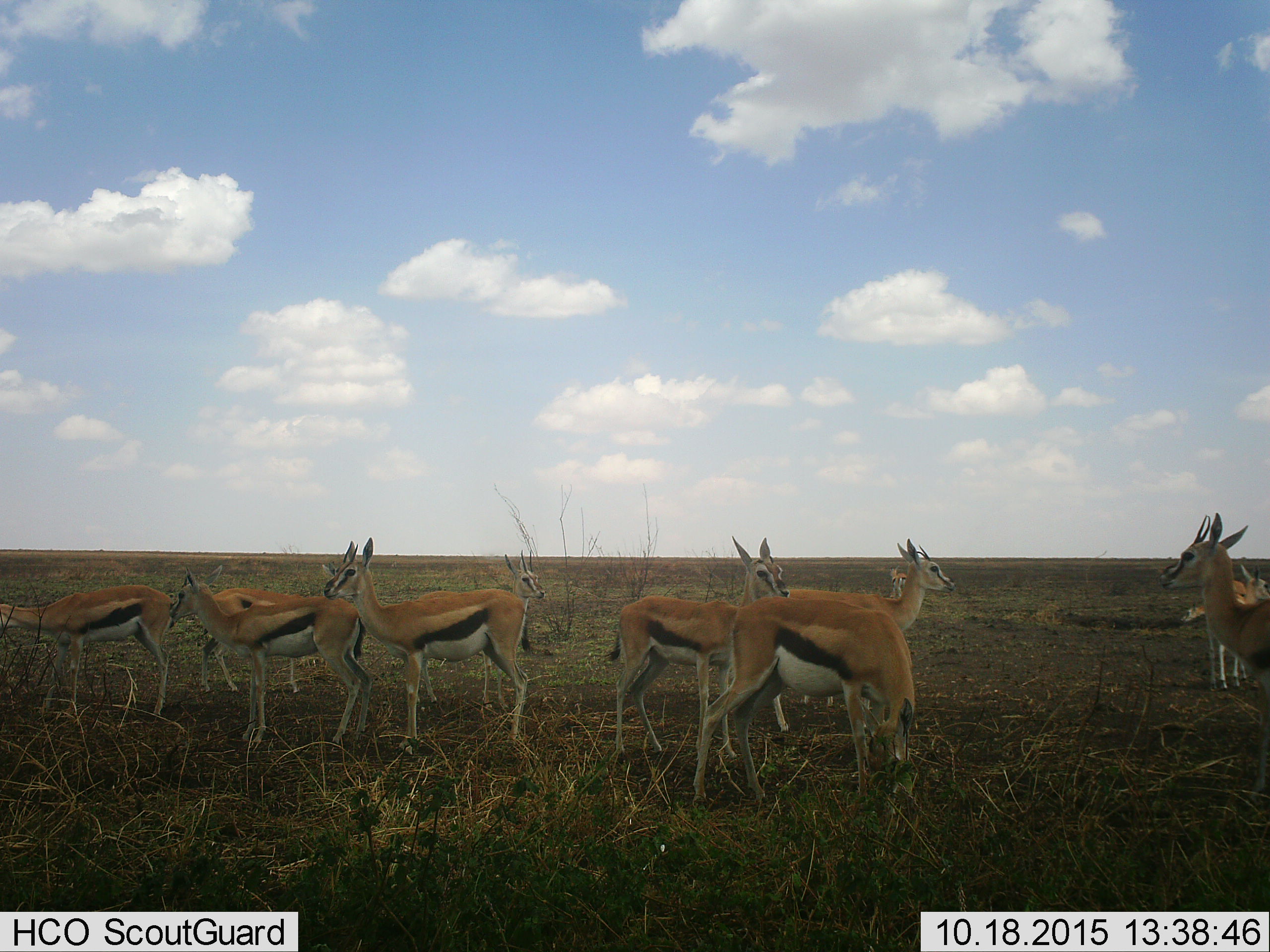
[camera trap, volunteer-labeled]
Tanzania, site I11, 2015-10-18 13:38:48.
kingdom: Animalia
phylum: Chordata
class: Mammalia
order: Artiodactyla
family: Bovidae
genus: Eudorcas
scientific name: Eudorcas thomsonii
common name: thomson's gazelle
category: gazellethomsons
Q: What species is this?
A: Gazellethomsons (thomson's gazelle) (Eudorcas thomsonii).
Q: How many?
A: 11-50.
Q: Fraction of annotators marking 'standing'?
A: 100%.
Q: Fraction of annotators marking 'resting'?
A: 0%.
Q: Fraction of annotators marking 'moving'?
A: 12%.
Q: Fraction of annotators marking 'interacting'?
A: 12%.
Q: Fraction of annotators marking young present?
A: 12%.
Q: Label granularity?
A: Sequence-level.